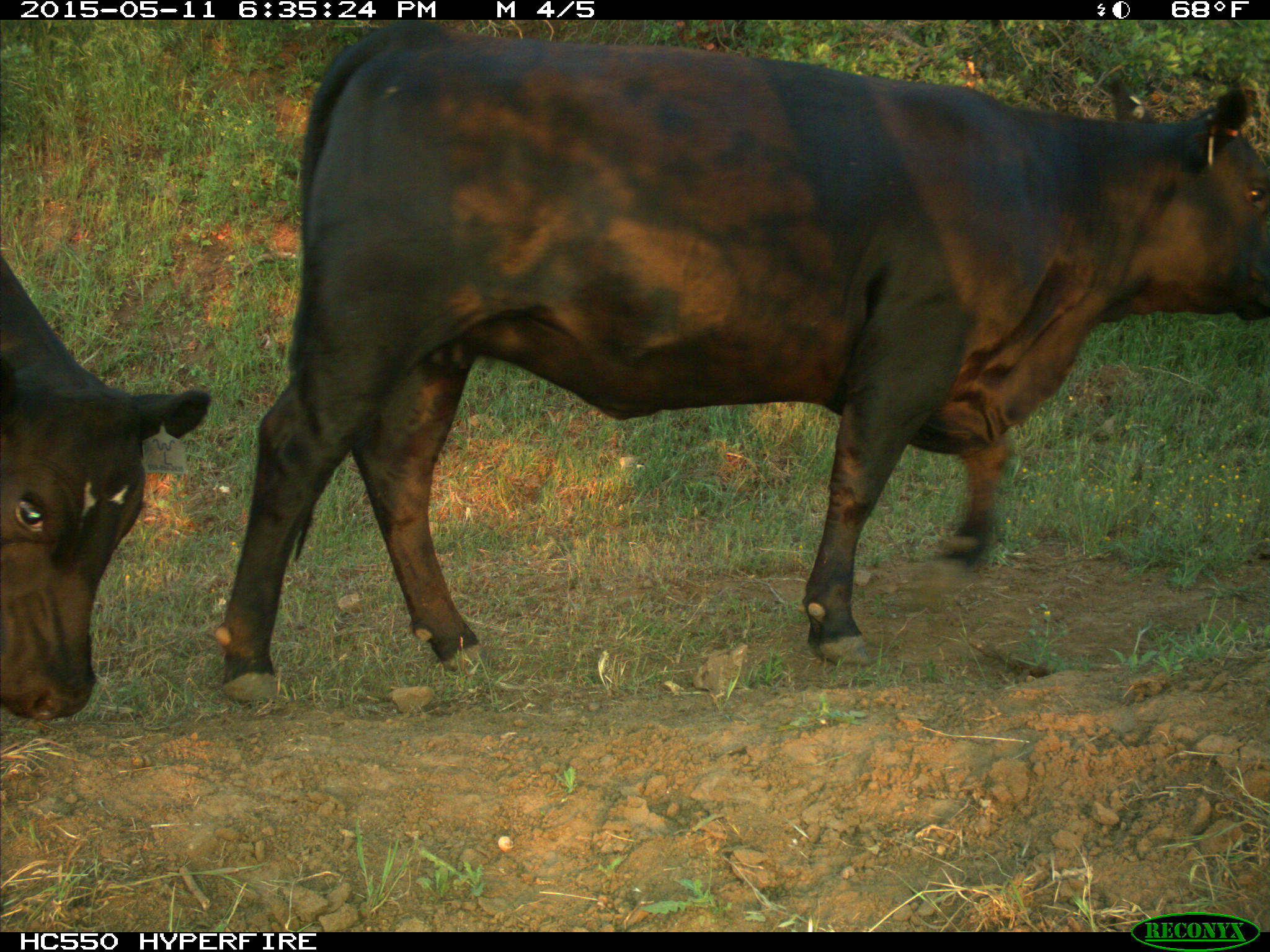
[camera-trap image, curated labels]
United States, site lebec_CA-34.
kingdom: Animalia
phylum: Chordata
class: Mammalia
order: Artiodactyla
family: Bovidae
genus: Bos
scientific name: Bos taurus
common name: domestic cow